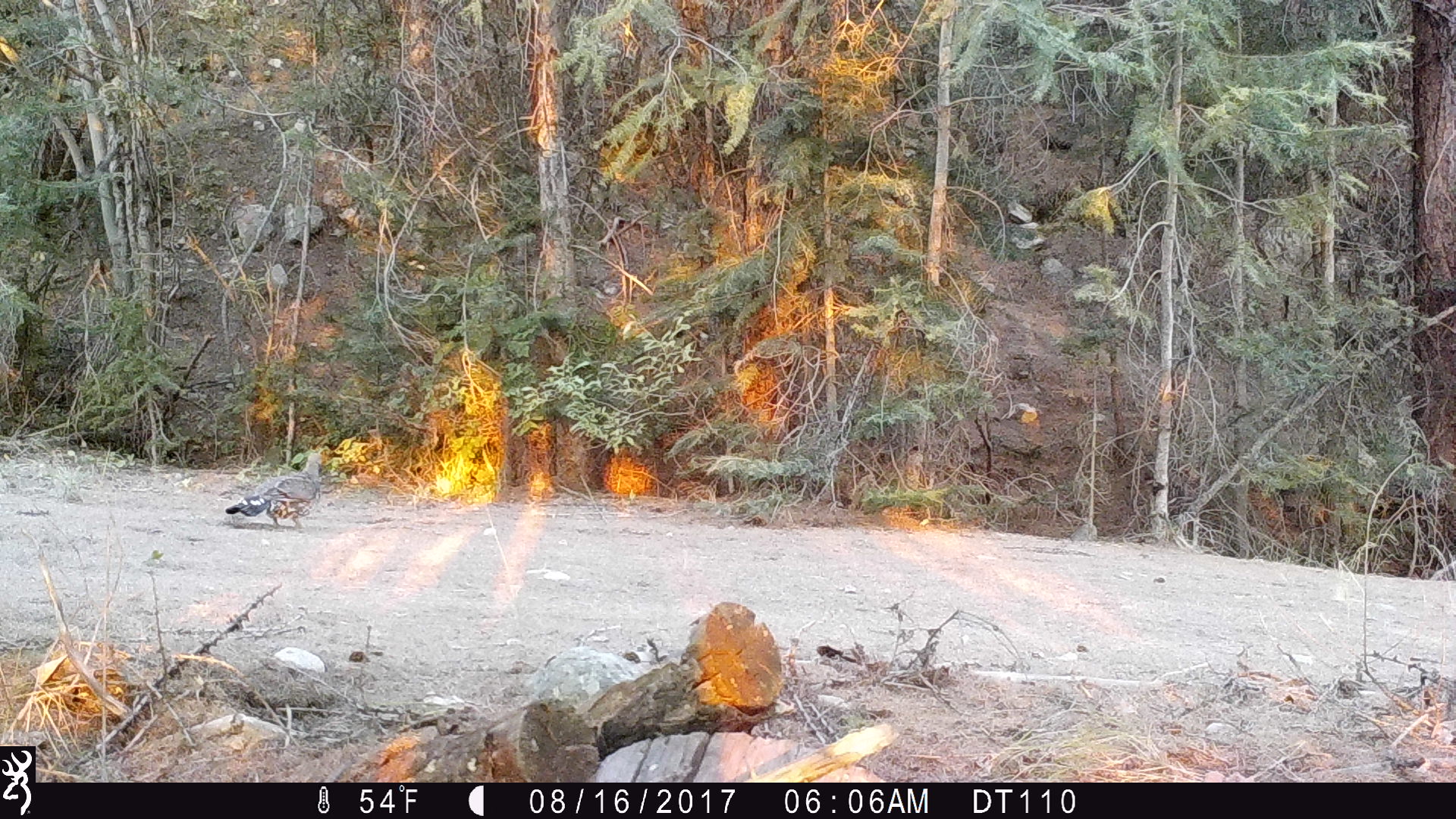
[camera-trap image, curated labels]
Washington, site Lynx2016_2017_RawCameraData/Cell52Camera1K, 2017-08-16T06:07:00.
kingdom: Animalia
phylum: Chordata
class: Aves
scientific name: Aves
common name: birds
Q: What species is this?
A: Aves (birds).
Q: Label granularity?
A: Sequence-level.